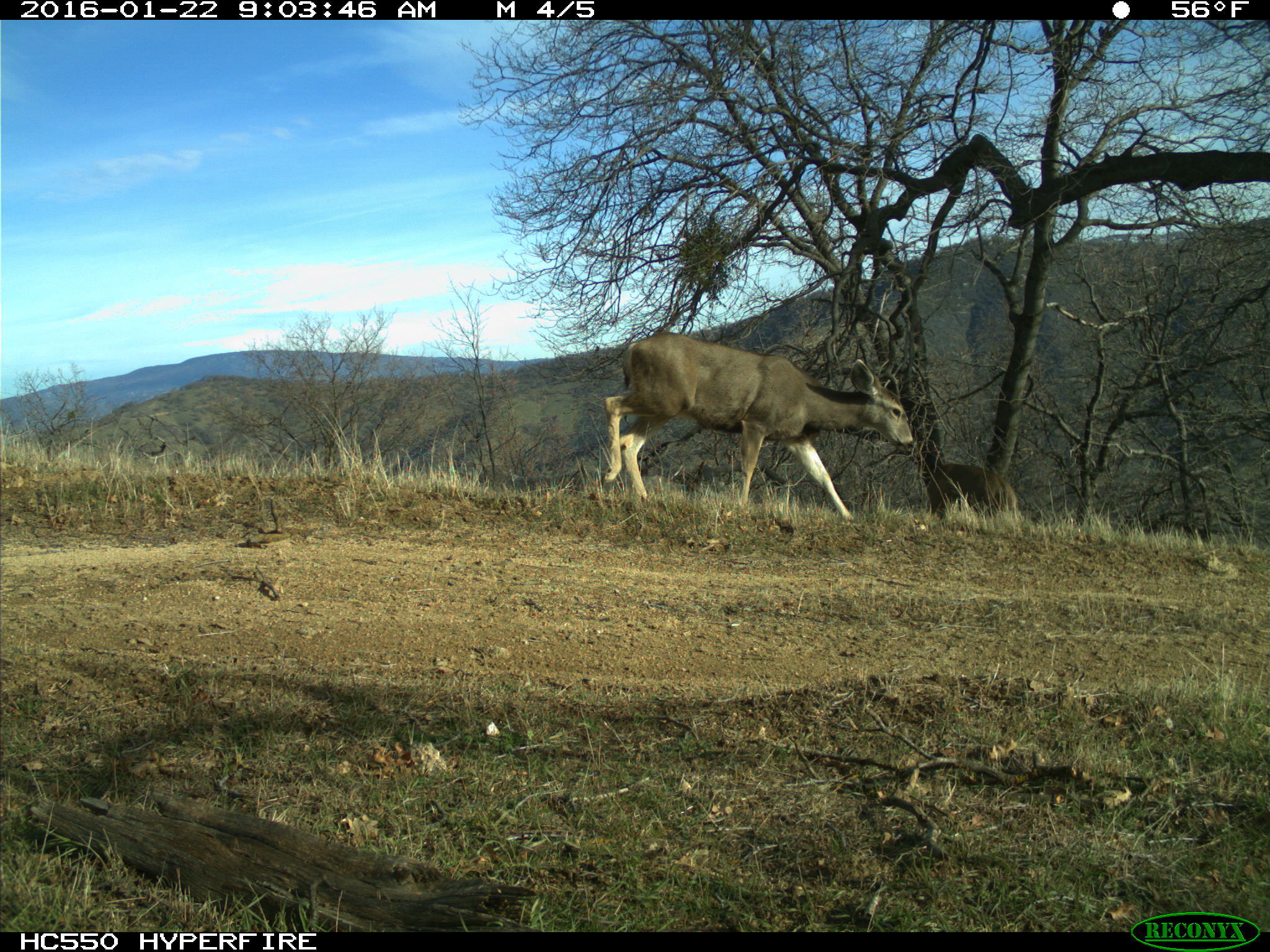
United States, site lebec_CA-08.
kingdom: Animalia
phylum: Chordata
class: Mammalia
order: Artiodactyla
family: Cervidae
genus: Odocoileus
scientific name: Odocoileus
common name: deer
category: unidentified deer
Unidentified deer (deer) (Odocoileus).